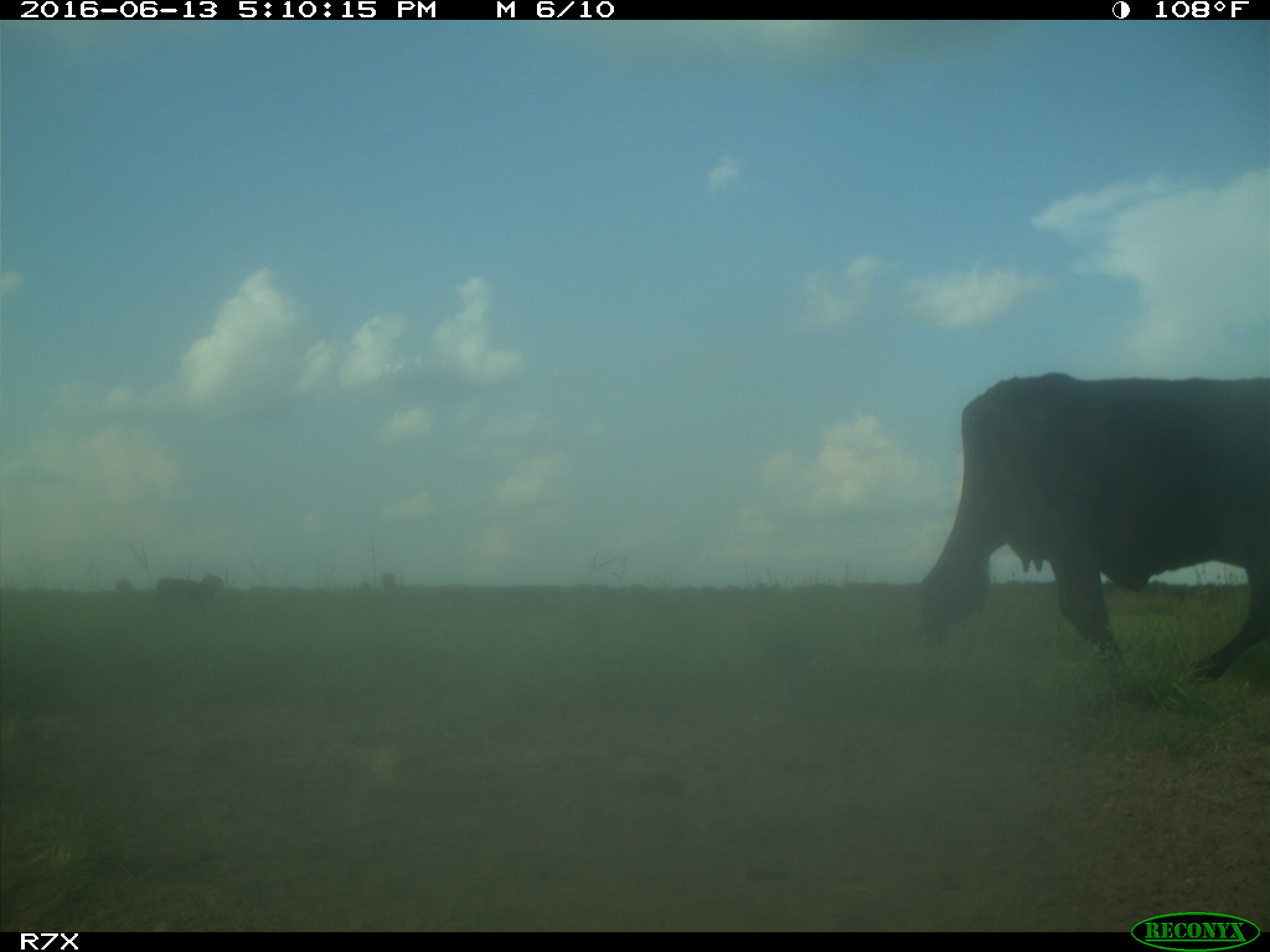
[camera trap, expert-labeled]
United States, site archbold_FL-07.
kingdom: Animalia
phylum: Chordata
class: Mammalia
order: Artiodactyla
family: Bovidae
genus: Bos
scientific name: Bos taurus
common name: domestic cow